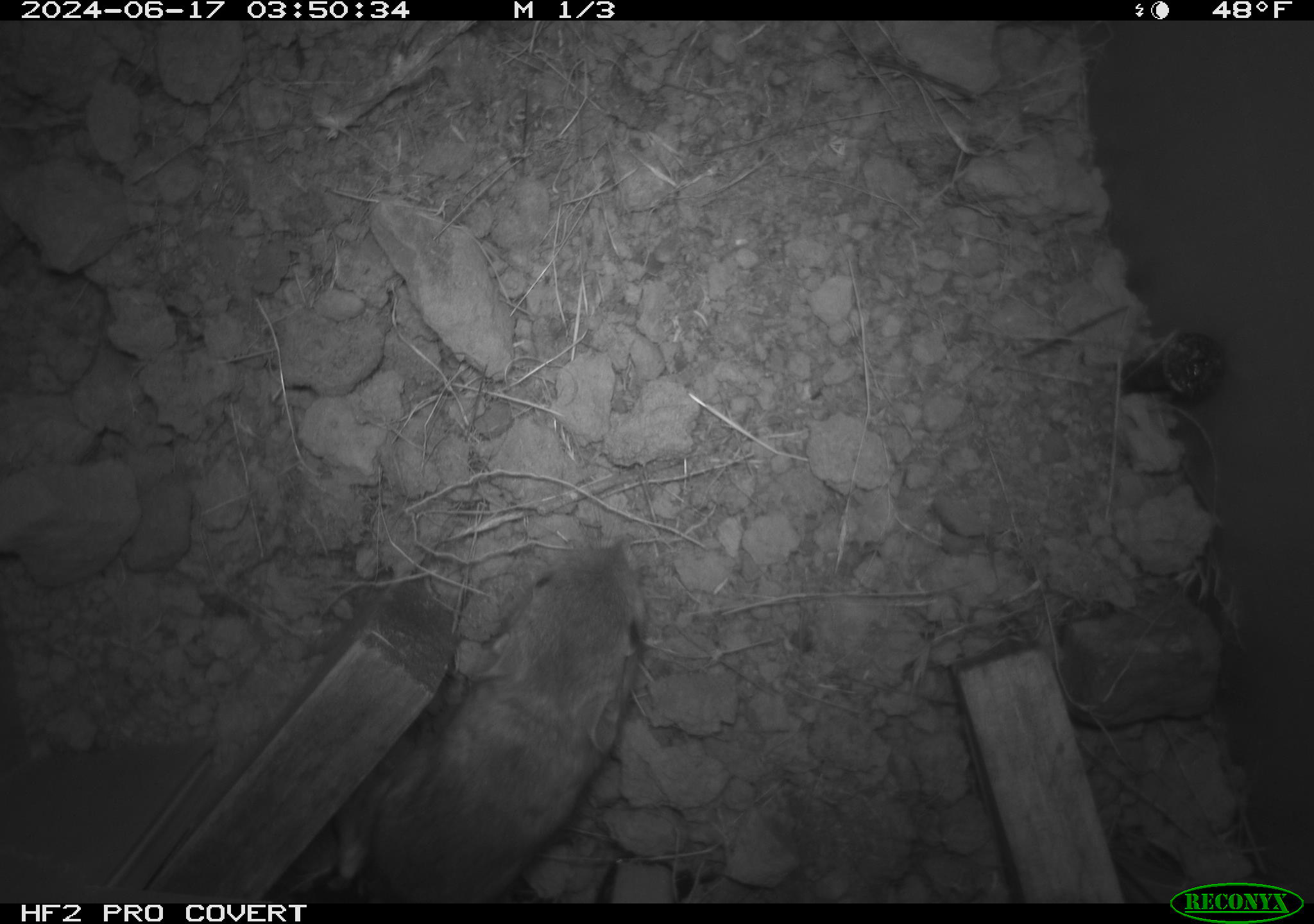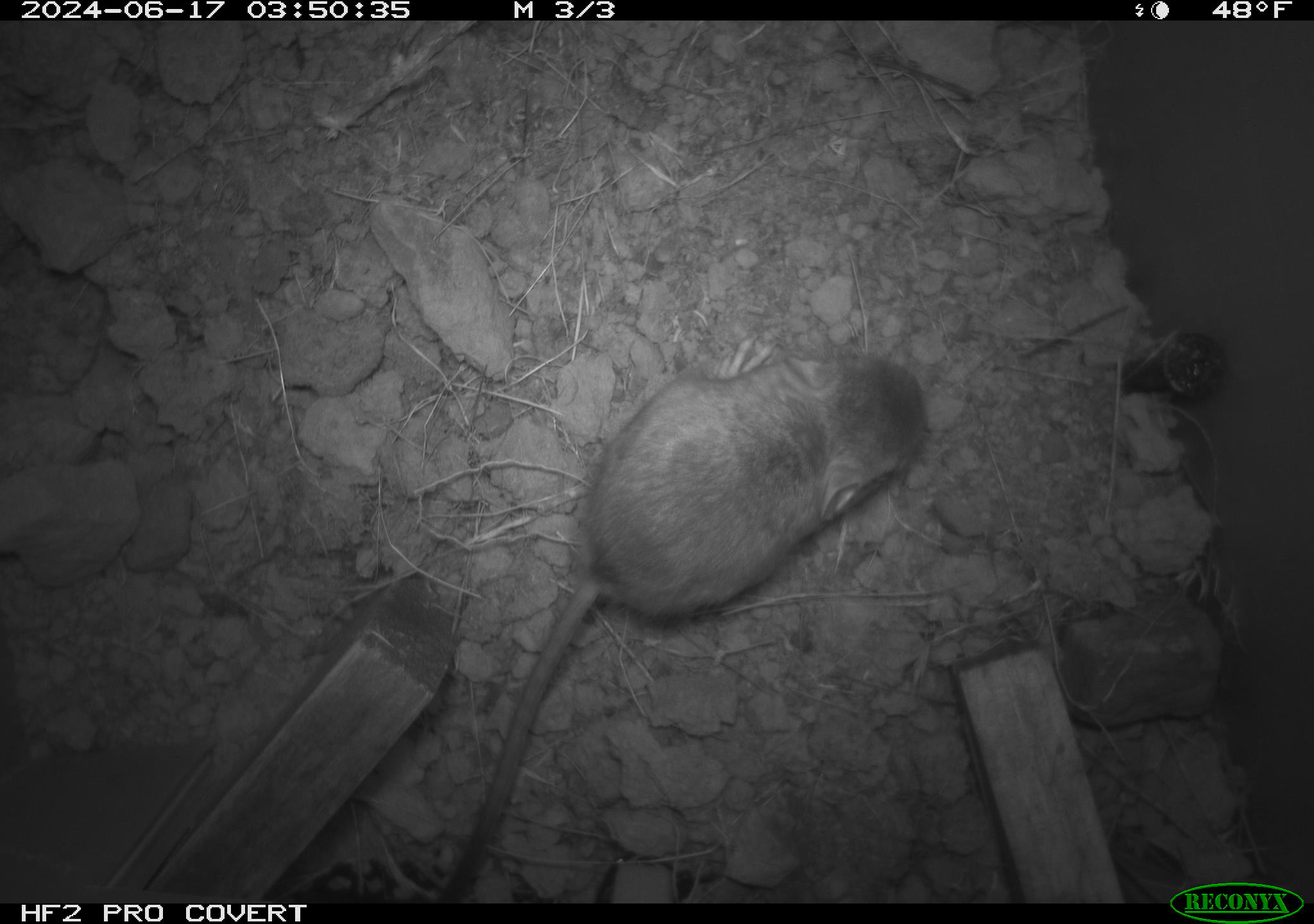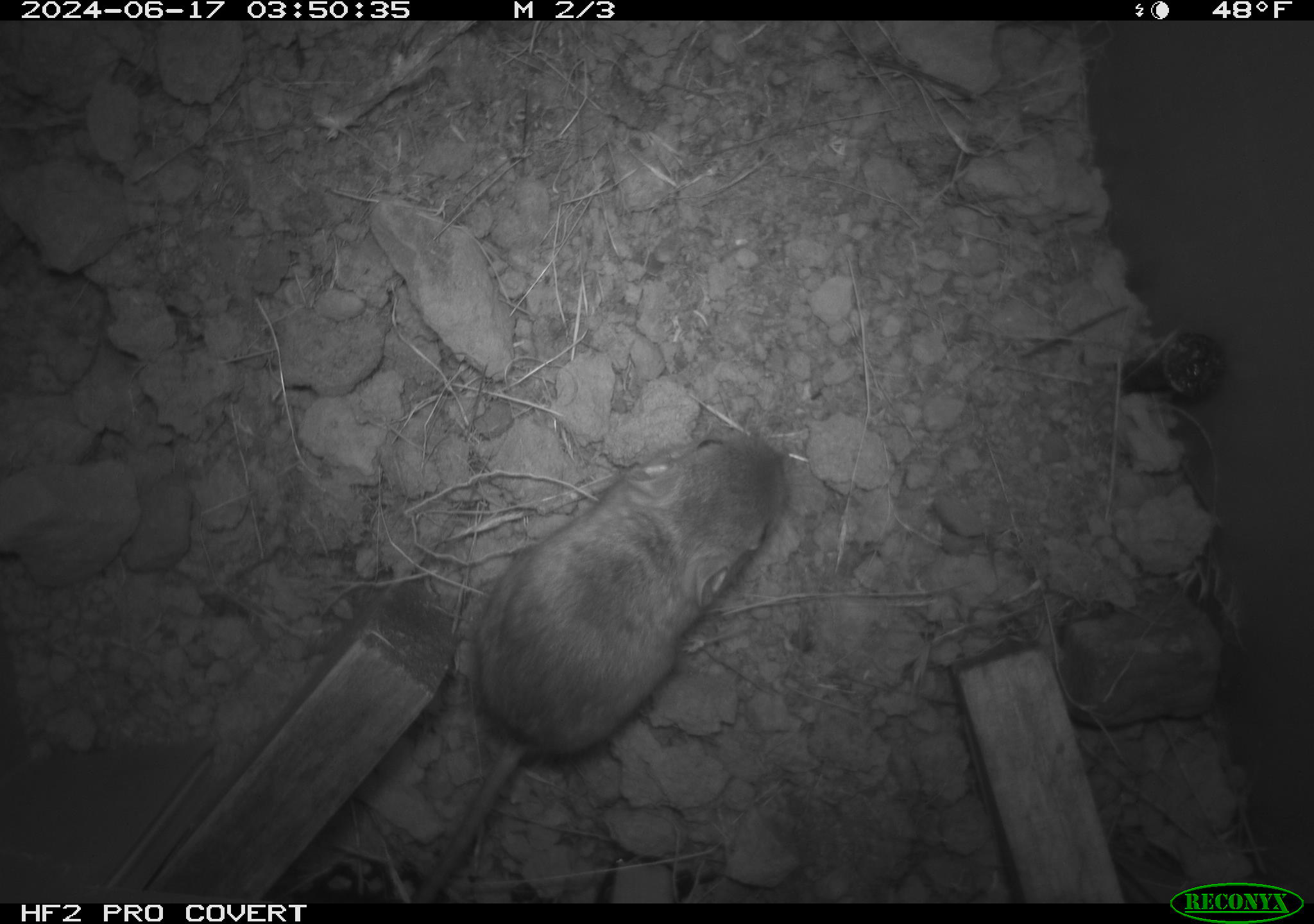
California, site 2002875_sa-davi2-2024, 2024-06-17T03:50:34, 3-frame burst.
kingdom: Animalia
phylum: Chordata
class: Mammalia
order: Rodentia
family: Heteromyidae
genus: Dipodomys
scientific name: Dipodomys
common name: kangaroo rats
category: dipodomys species